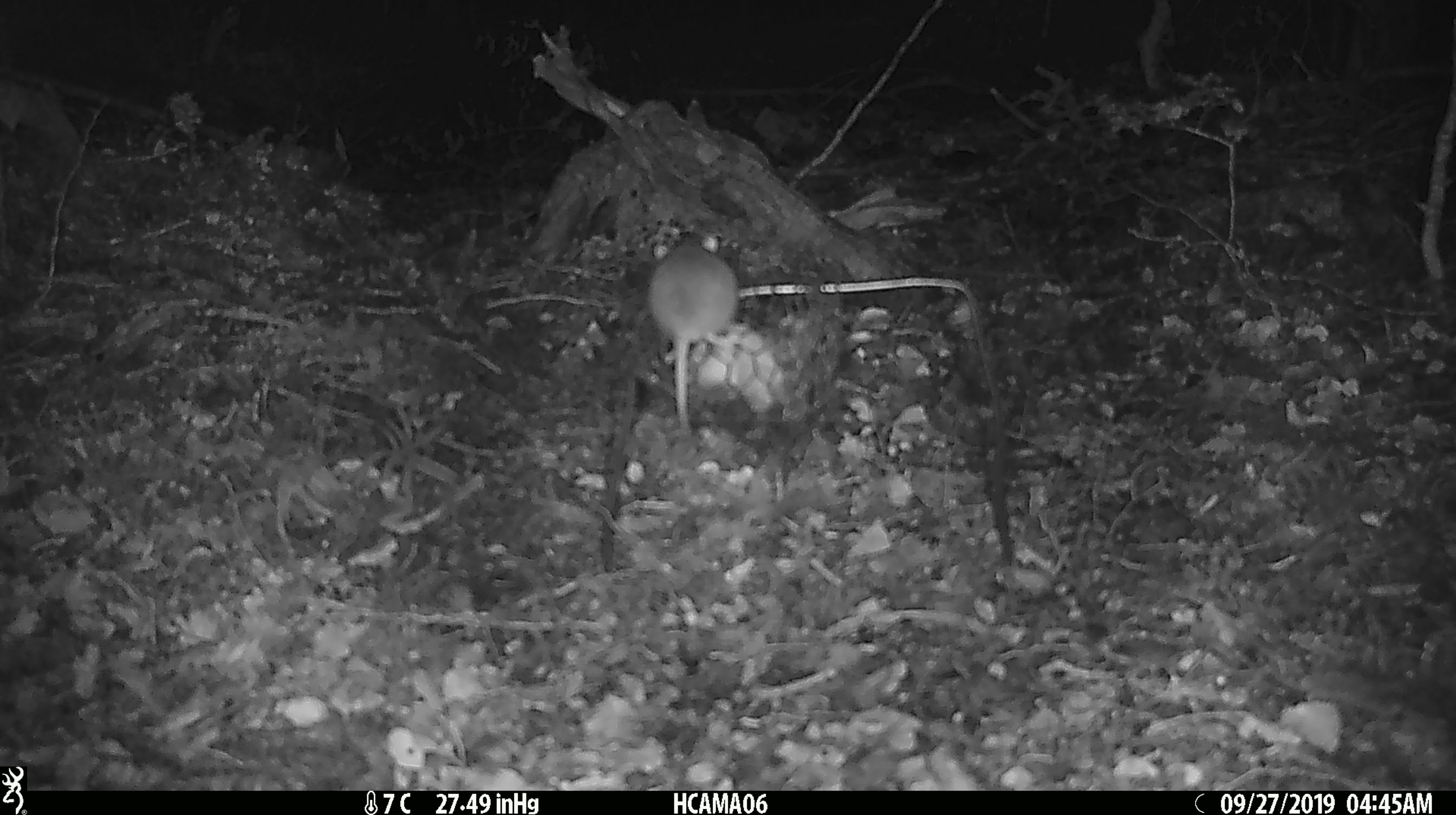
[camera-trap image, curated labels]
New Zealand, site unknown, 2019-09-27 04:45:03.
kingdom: Animalia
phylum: Chordata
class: Mammalia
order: Rodentia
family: Muridae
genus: Mus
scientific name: Mus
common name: mouse